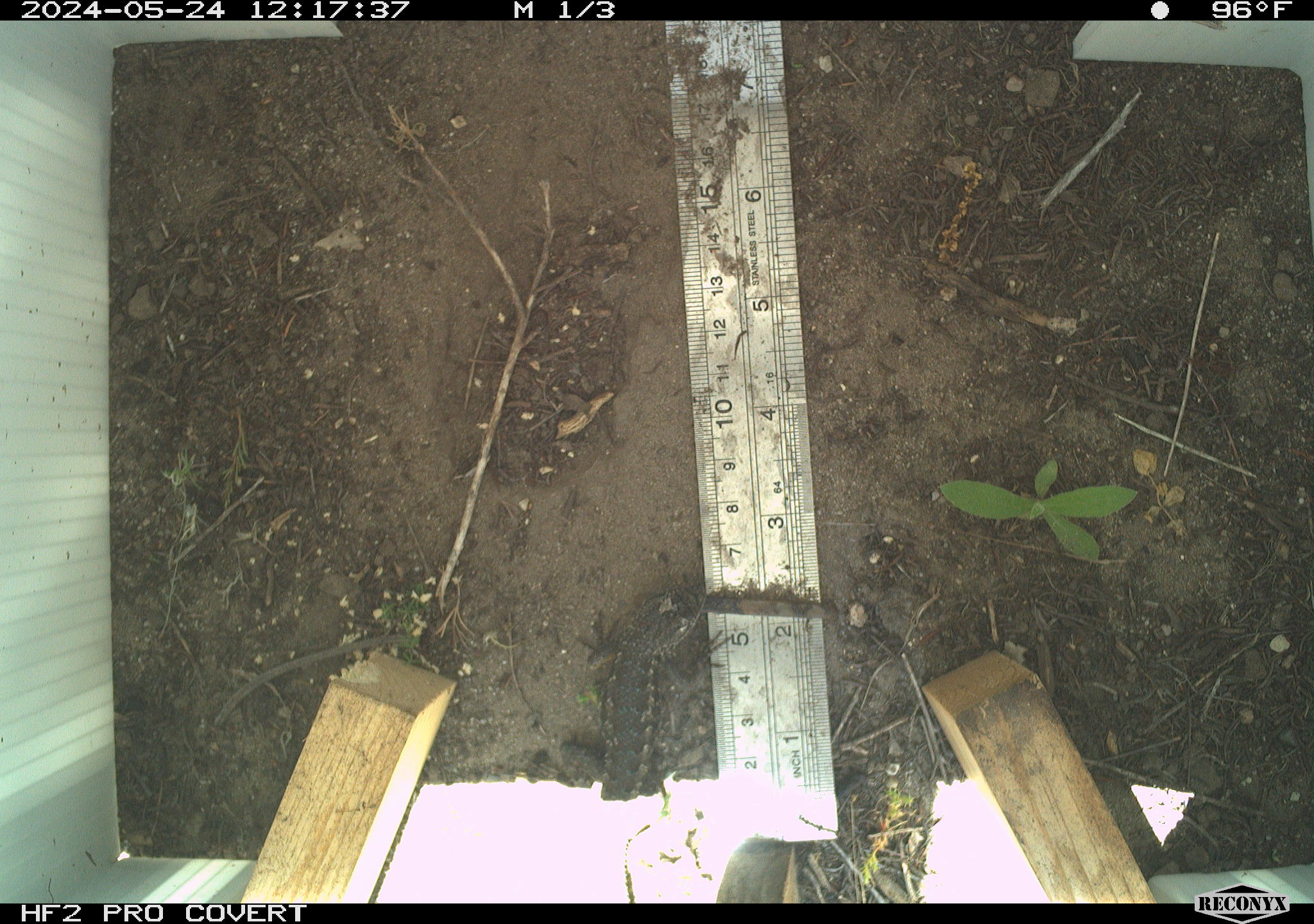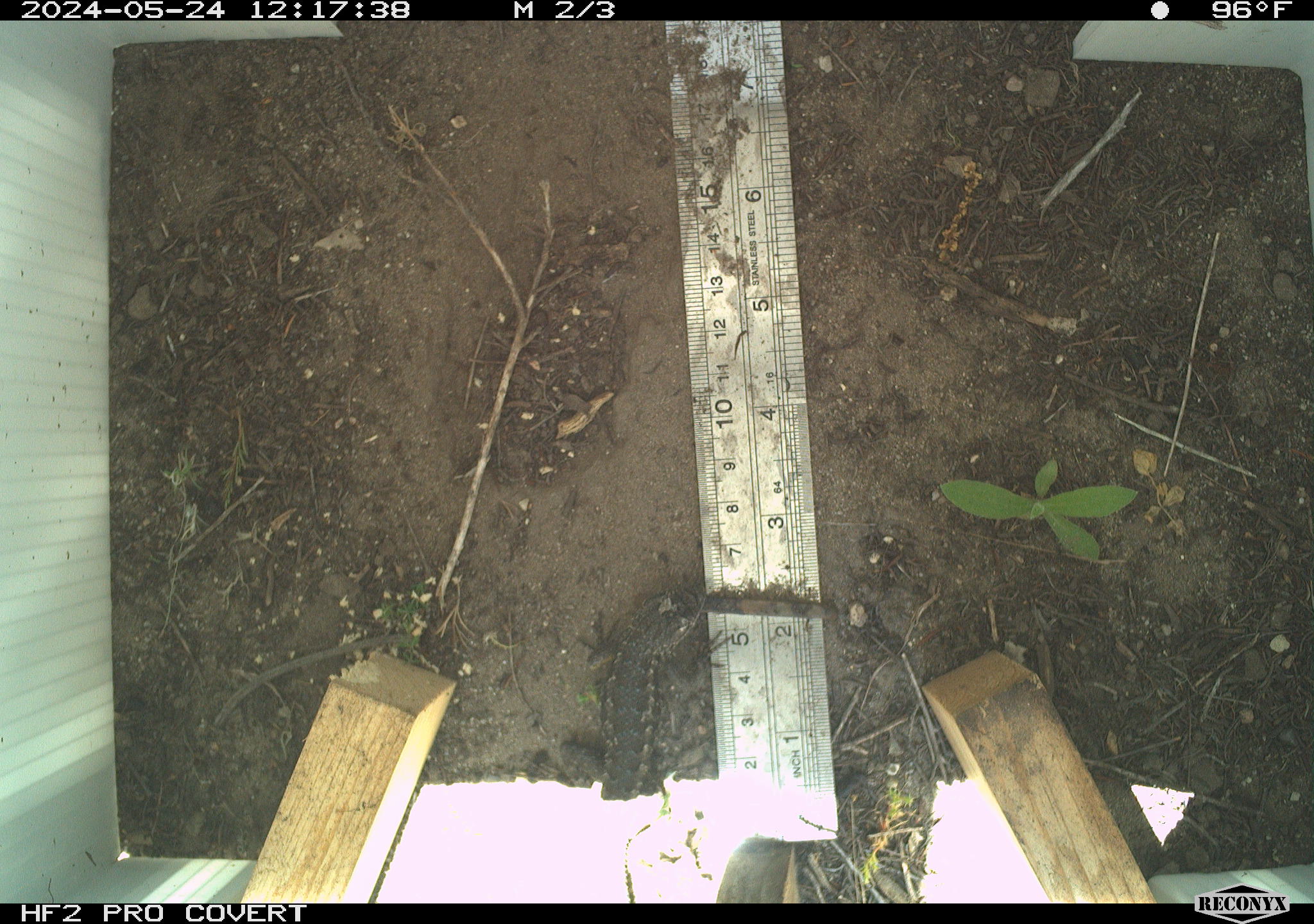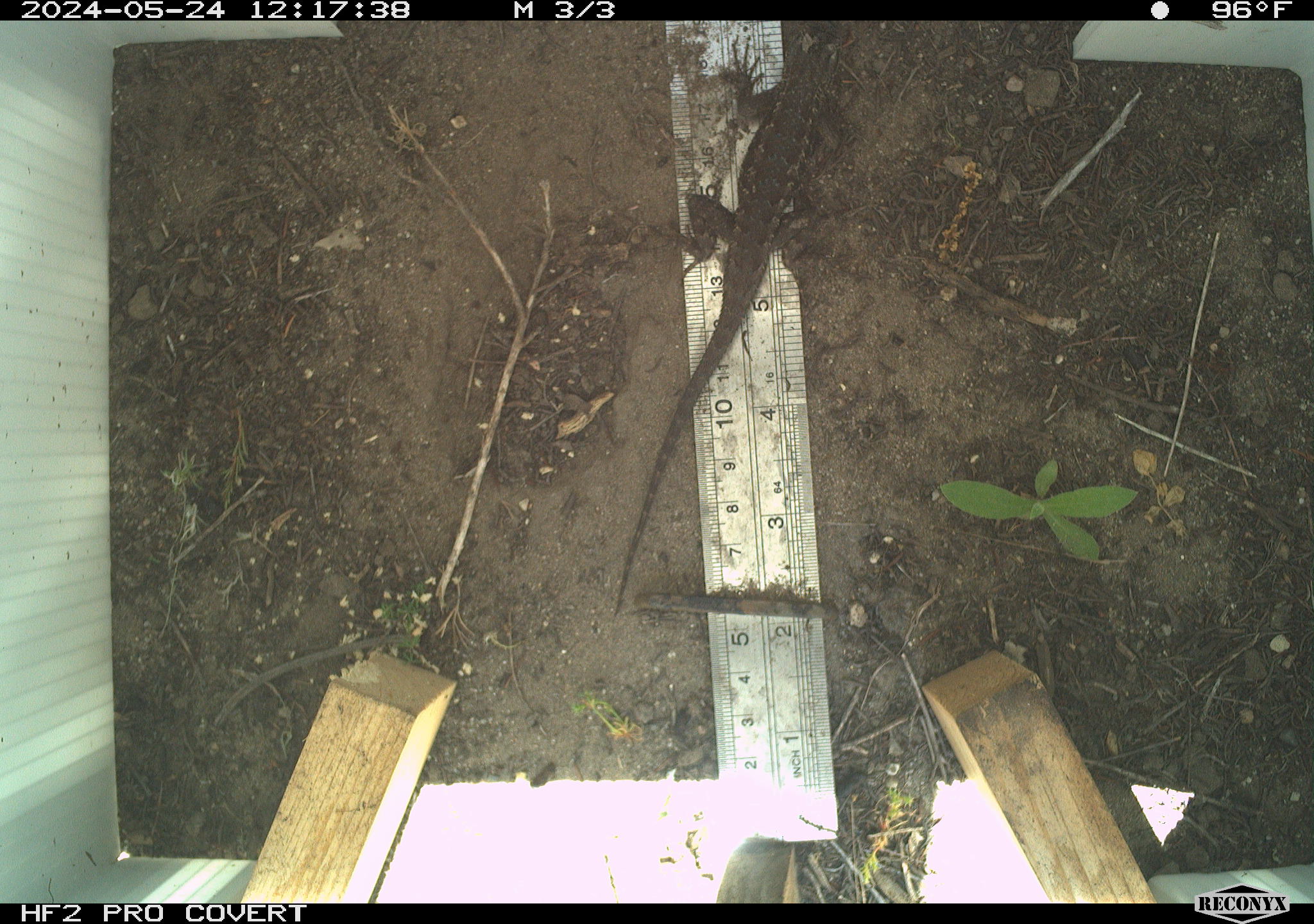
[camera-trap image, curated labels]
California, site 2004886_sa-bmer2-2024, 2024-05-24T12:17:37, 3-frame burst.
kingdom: Animalia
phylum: Chordata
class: Reptilia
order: Squamata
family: Phrynosomatidae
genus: Sceloporus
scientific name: Sceloporus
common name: spiny lizards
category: sceloporus species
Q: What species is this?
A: Sceloporus species (spiny lizards) (Sceloporus).